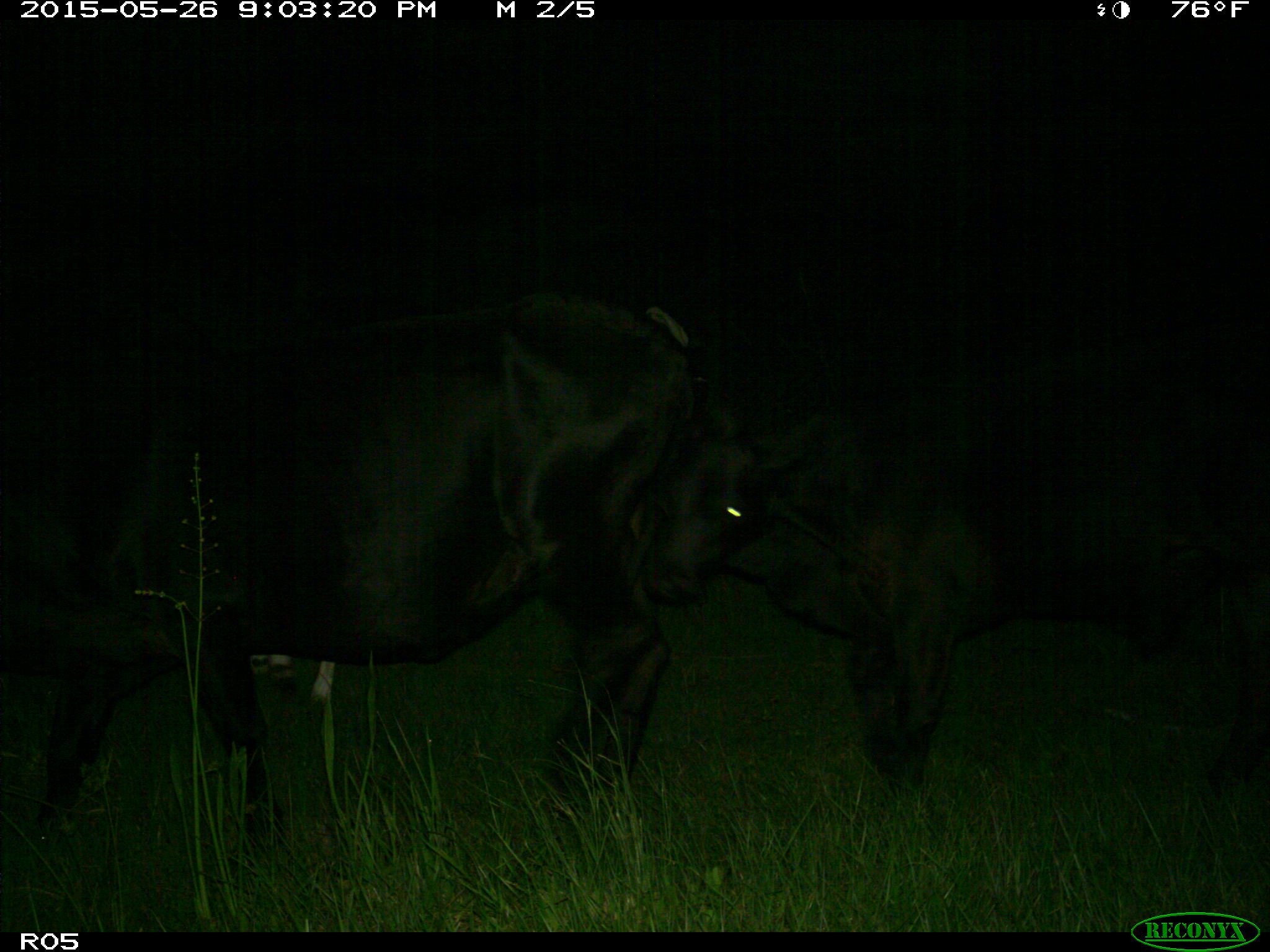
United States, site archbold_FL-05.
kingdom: Animalia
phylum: Chordata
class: Mammalia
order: Artiodactyla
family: Bovidae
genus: Bos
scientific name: Bos taurus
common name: domestic cow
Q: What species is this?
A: Bos taurus (domestic cow).